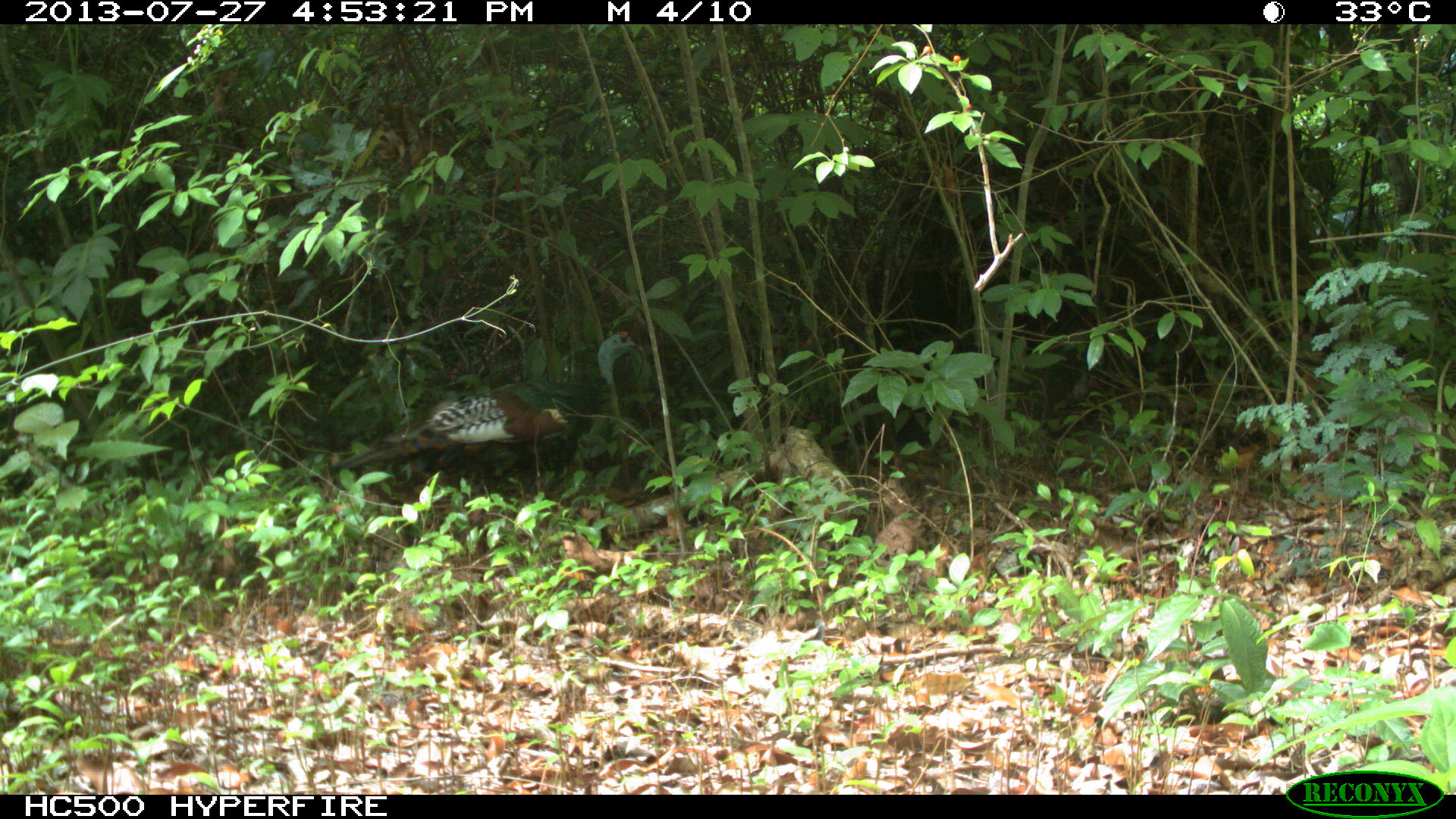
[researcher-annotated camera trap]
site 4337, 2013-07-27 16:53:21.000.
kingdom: Animalia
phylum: Chordata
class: Aves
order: Galliformes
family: Phasianidae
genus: Meleagris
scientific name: Meleagris ocellata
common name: ocellated turkey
Meleagris ocellata (ocellated turkey), count 1.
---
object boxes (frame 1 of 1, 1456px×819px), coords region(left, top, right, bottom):
meleagris ocellata: region(330, 329, 638, 500)